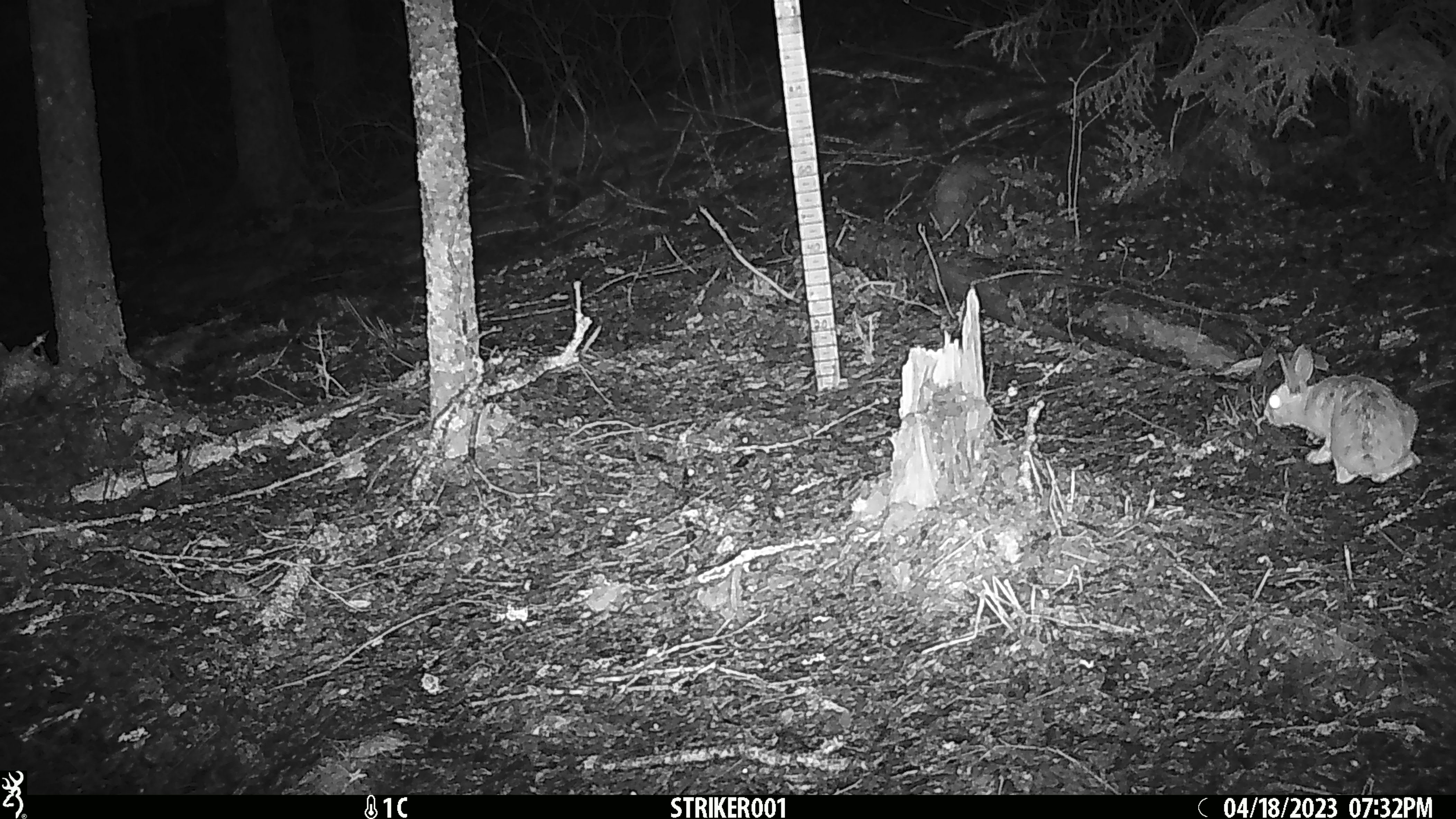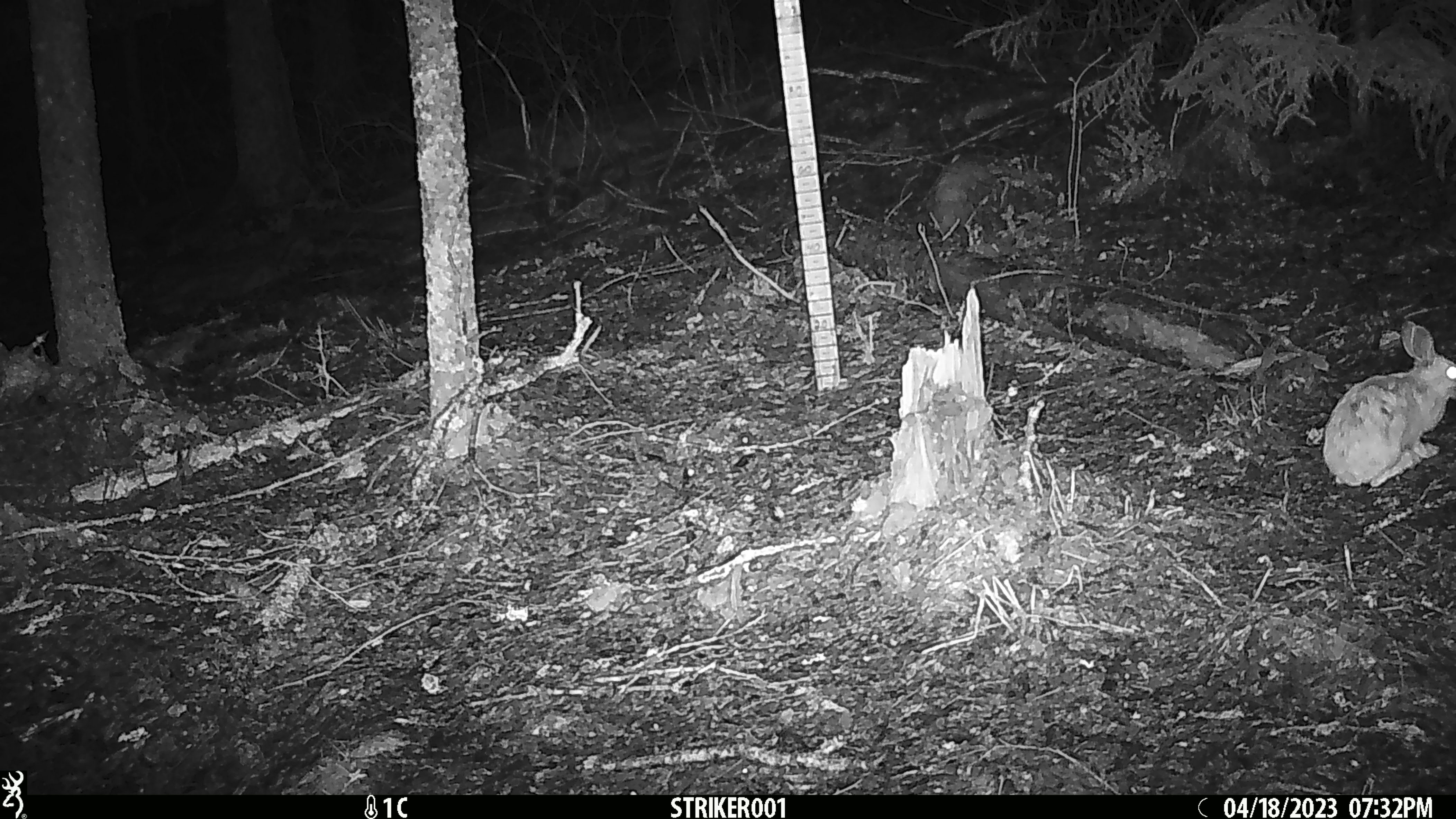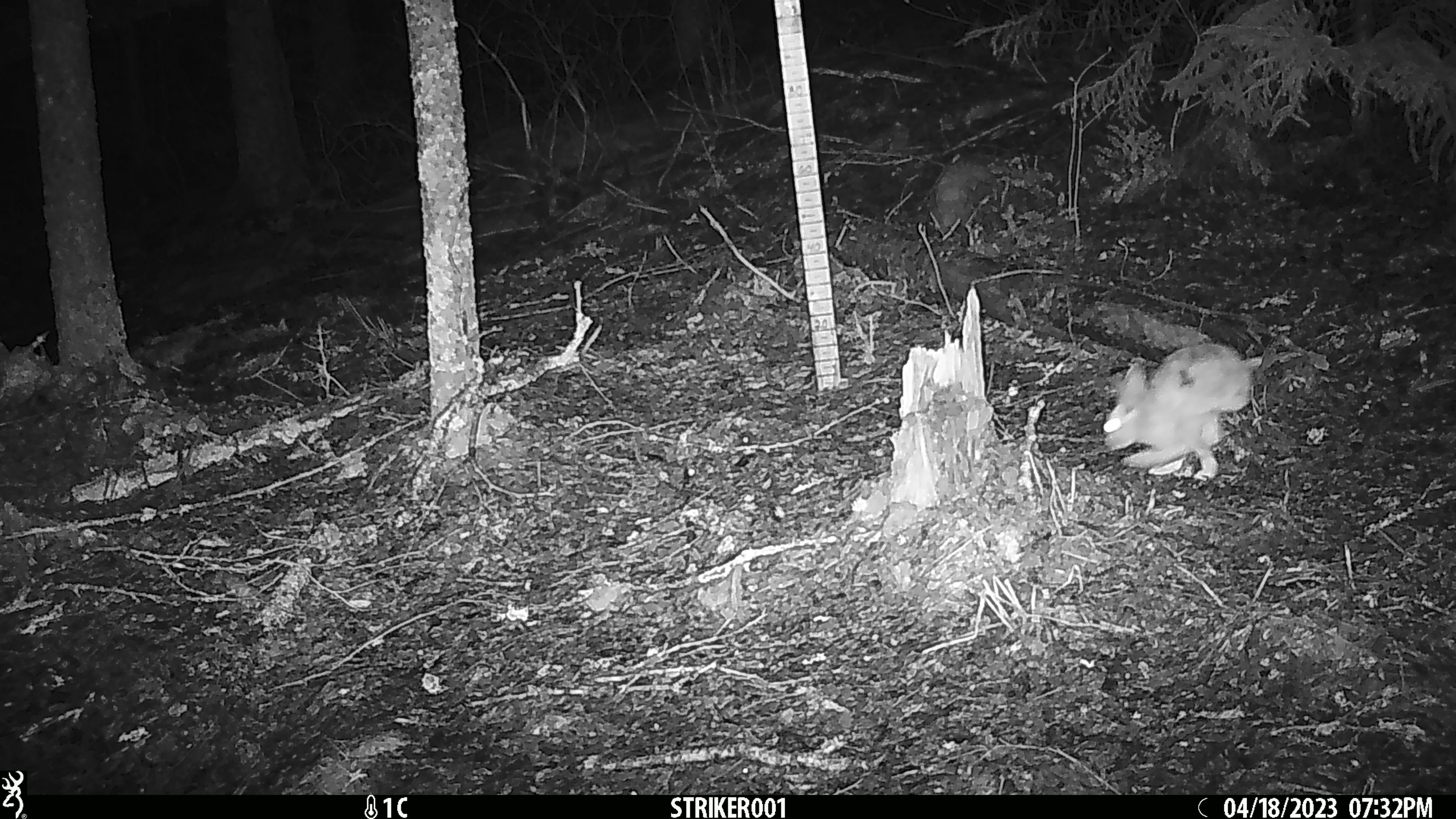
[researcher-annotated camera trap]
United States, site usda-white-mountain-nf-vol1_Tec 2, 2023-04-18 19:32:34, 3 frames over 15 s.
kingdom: Animalia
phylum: Chordata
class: Mammalia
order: Lagomorpha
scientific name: Lagomorpha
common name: rabbit or hare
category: rabbit or hare sp.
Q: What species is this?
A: Rabbit or hare sp. (rabbit or hare) (Lagomorpha).